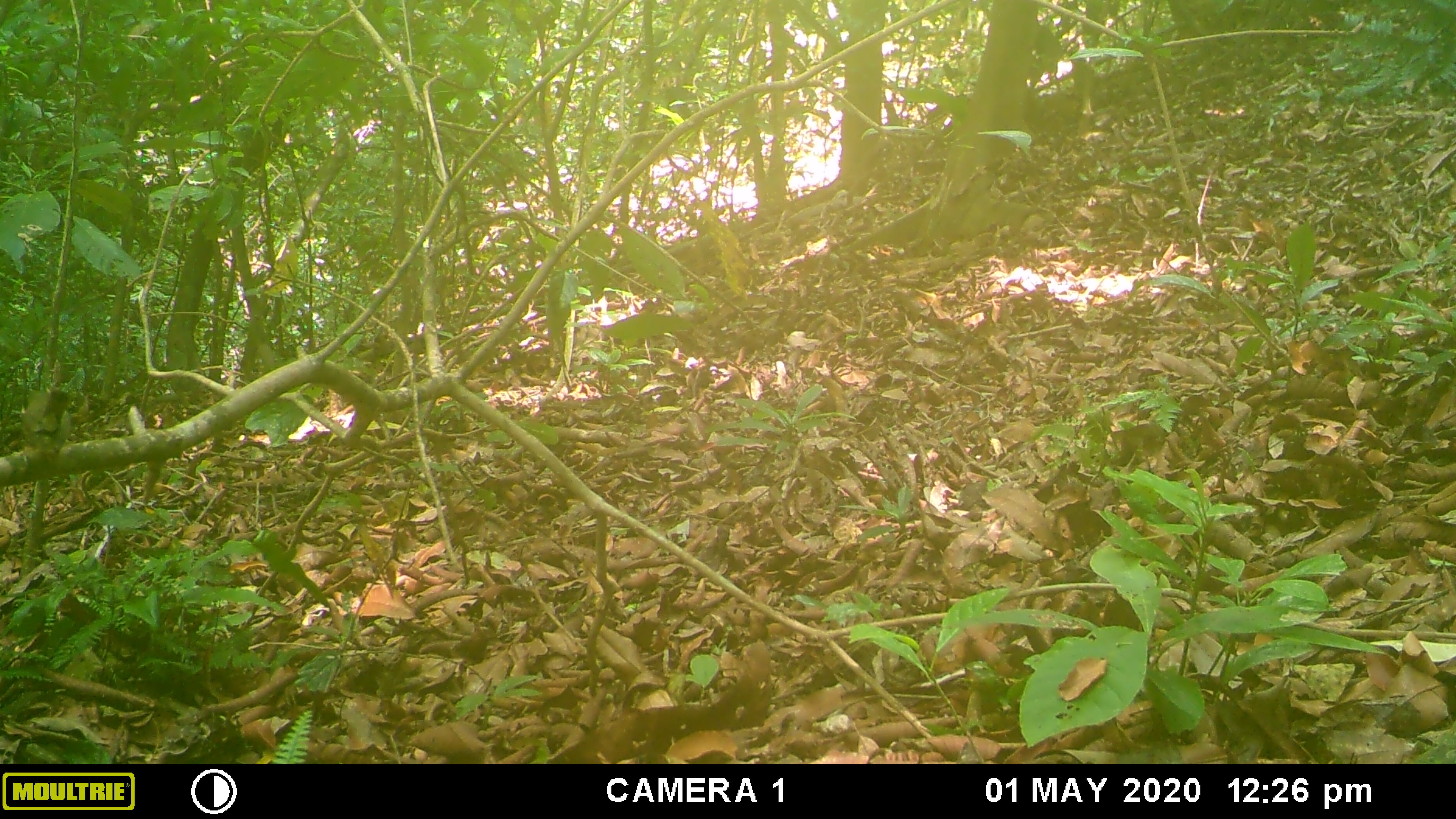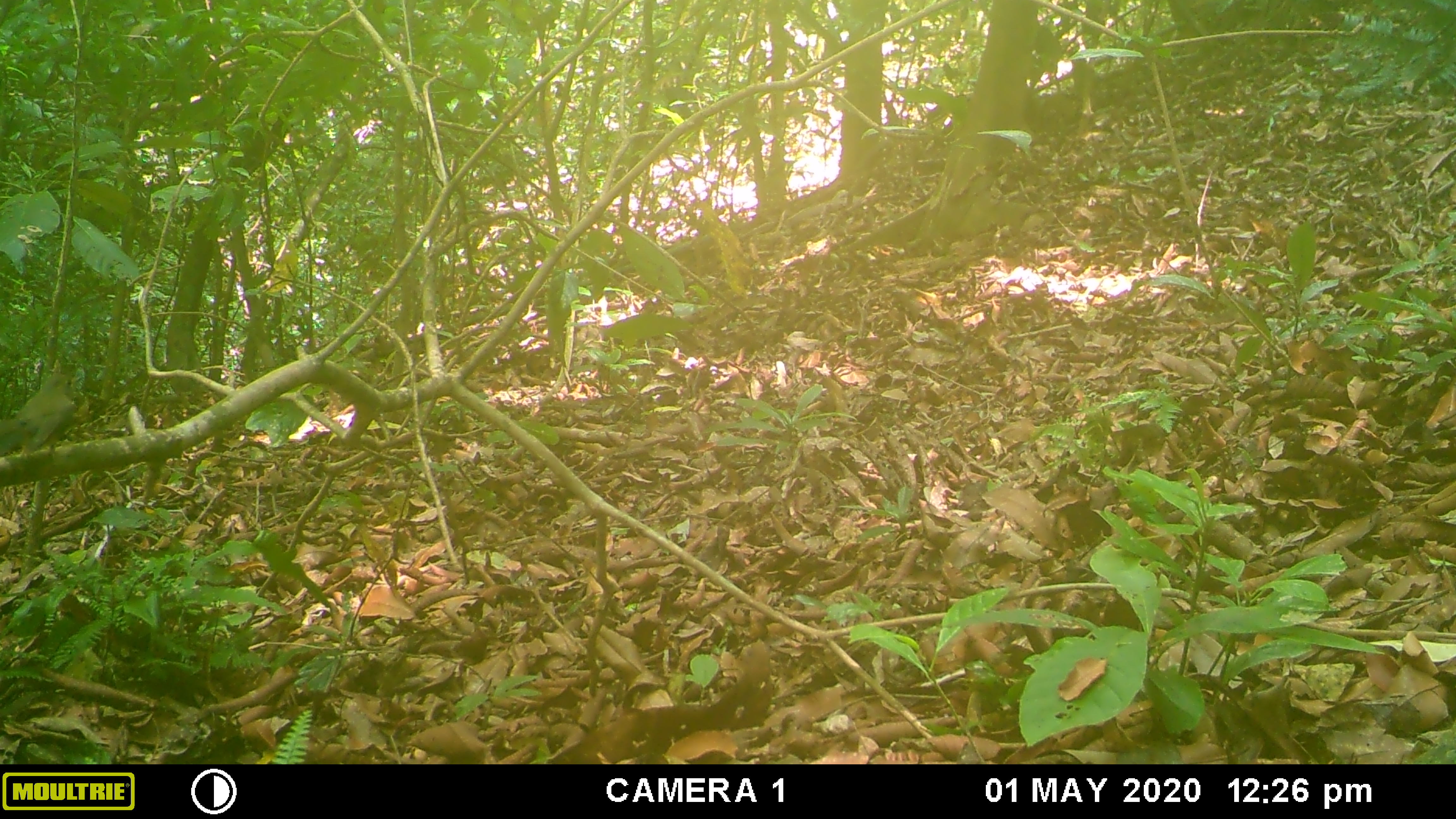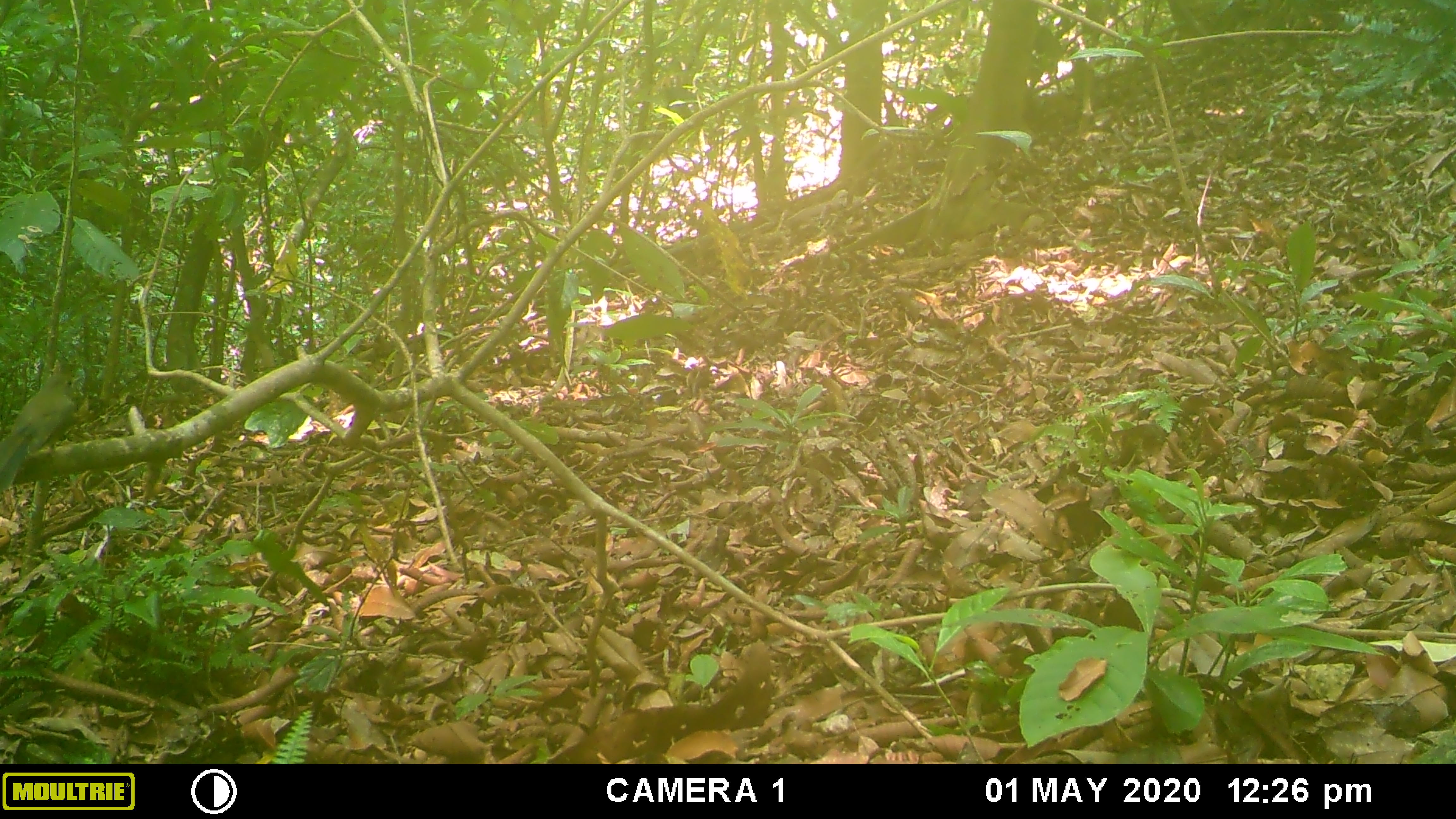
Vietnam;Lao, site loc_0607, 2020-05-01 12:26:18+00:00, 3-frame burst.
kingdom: Animalia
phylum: Chordata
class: Aves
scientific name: Aves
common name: bird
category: unidentified bird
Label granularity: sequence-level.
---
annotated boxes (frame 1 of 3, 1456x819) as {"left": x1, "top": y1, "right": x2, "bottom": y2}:
unidentified bird: {"left": 21, "top": 388, "right": 73, "bottom": 462}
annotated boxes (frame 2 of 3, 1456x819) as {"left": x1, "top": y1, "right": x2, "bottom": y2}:
unidentified bird: {"left": 0, "top": 371, "right": 81, "bottom": 462}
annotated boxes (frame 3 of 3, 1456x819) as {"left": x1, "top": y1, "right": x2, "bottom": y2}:
unidentified bird: {"left": 0, "top": 373, "right": 79, "bottom": 495}